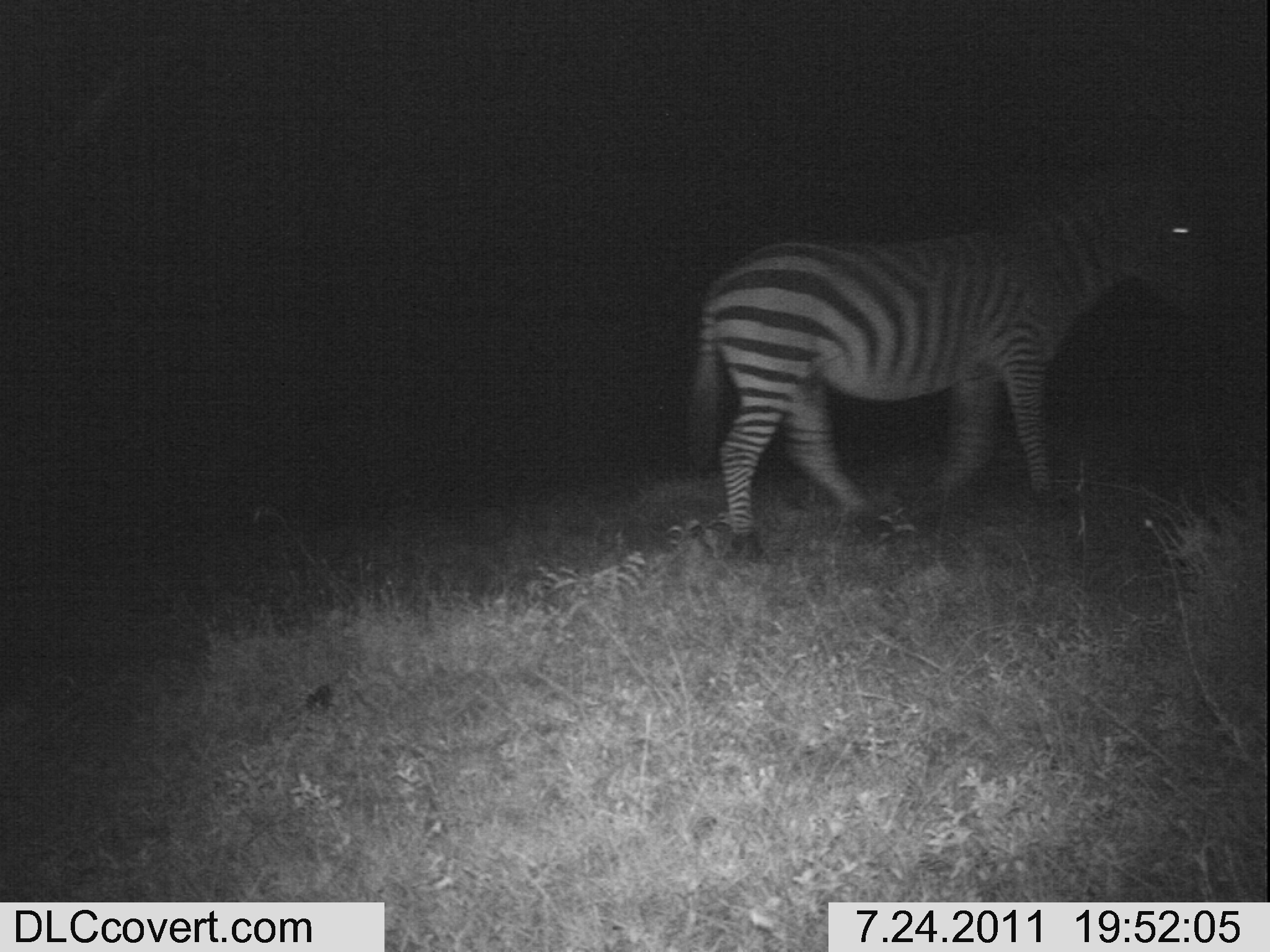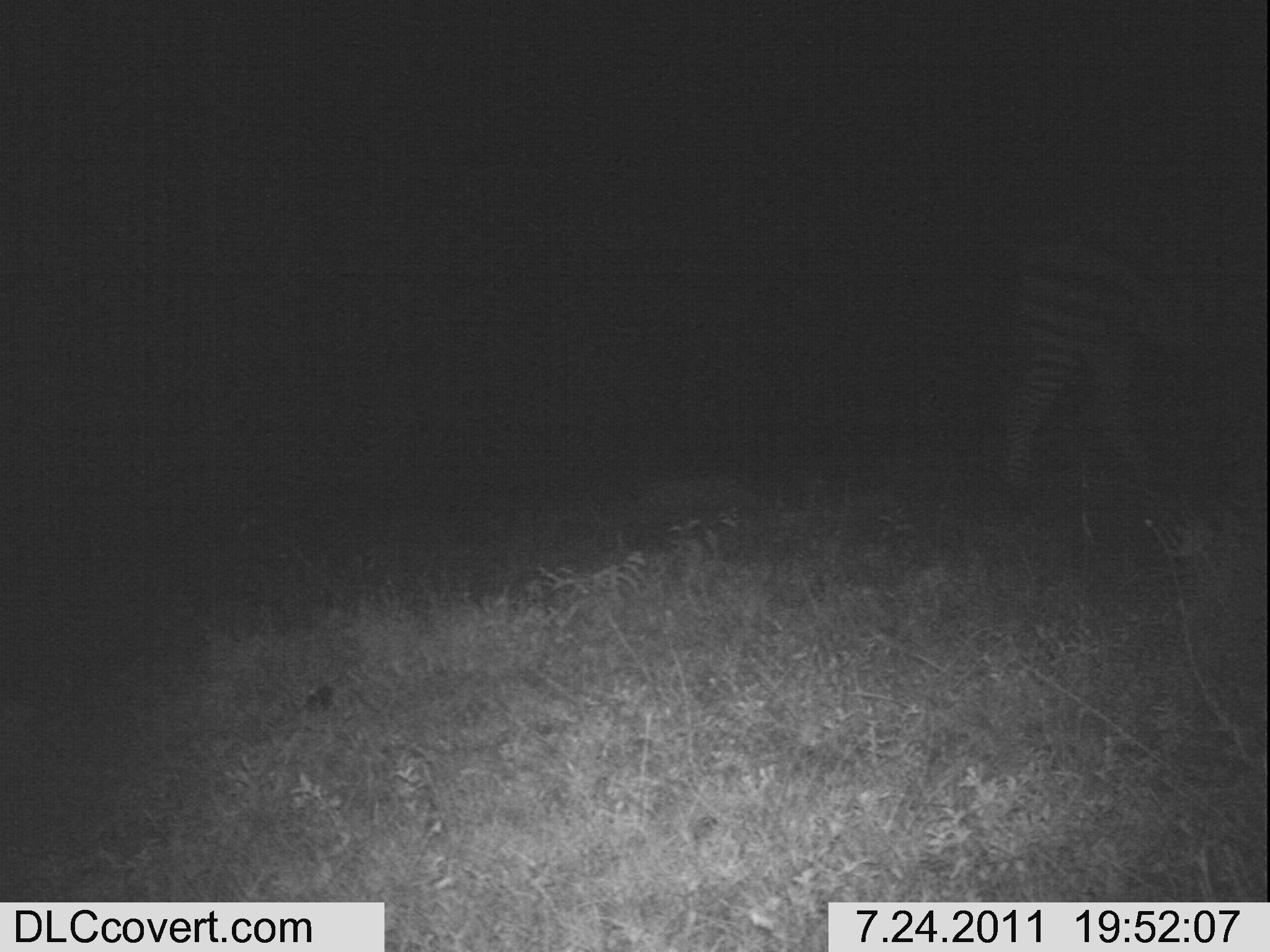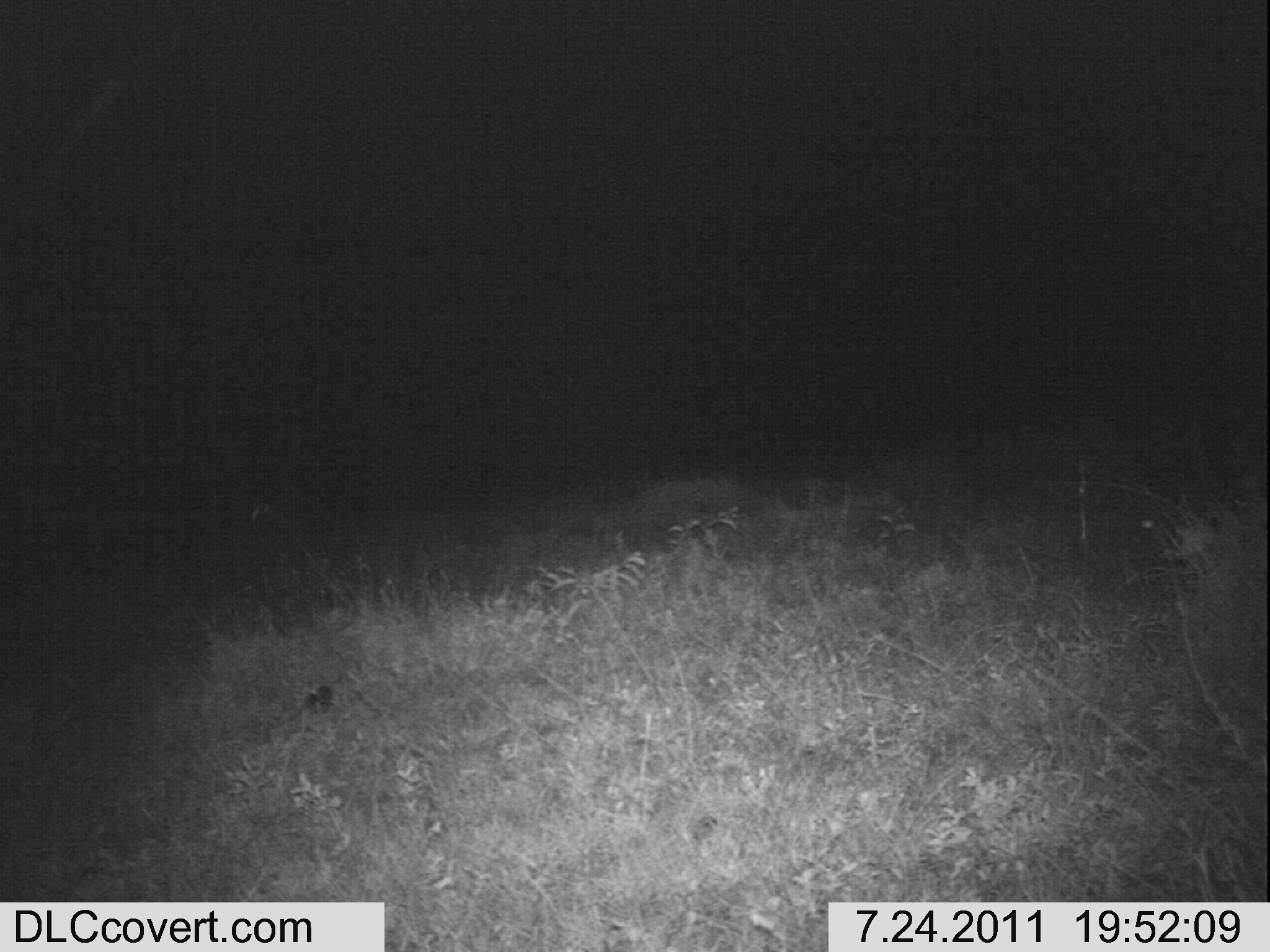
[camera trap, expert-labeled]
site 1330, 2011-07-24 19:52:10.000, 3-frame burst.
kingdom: Animalia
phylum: Chordata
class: Mammalia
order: Perissodactyla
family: Equidae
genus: Equus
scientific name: Equus quagga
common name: plains zebra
Equus quagga (plains zebra), count 1.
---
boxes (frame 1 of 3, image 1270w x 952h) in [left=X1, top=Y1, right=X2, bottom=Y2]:
equus quagga: [left=689, top=154, right=1224, bottom=555]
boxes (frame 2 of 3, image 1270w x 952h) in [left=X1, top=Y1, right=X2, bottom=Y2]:
equus quagga: [left=1003, top=221, right=1267, bottom=479]